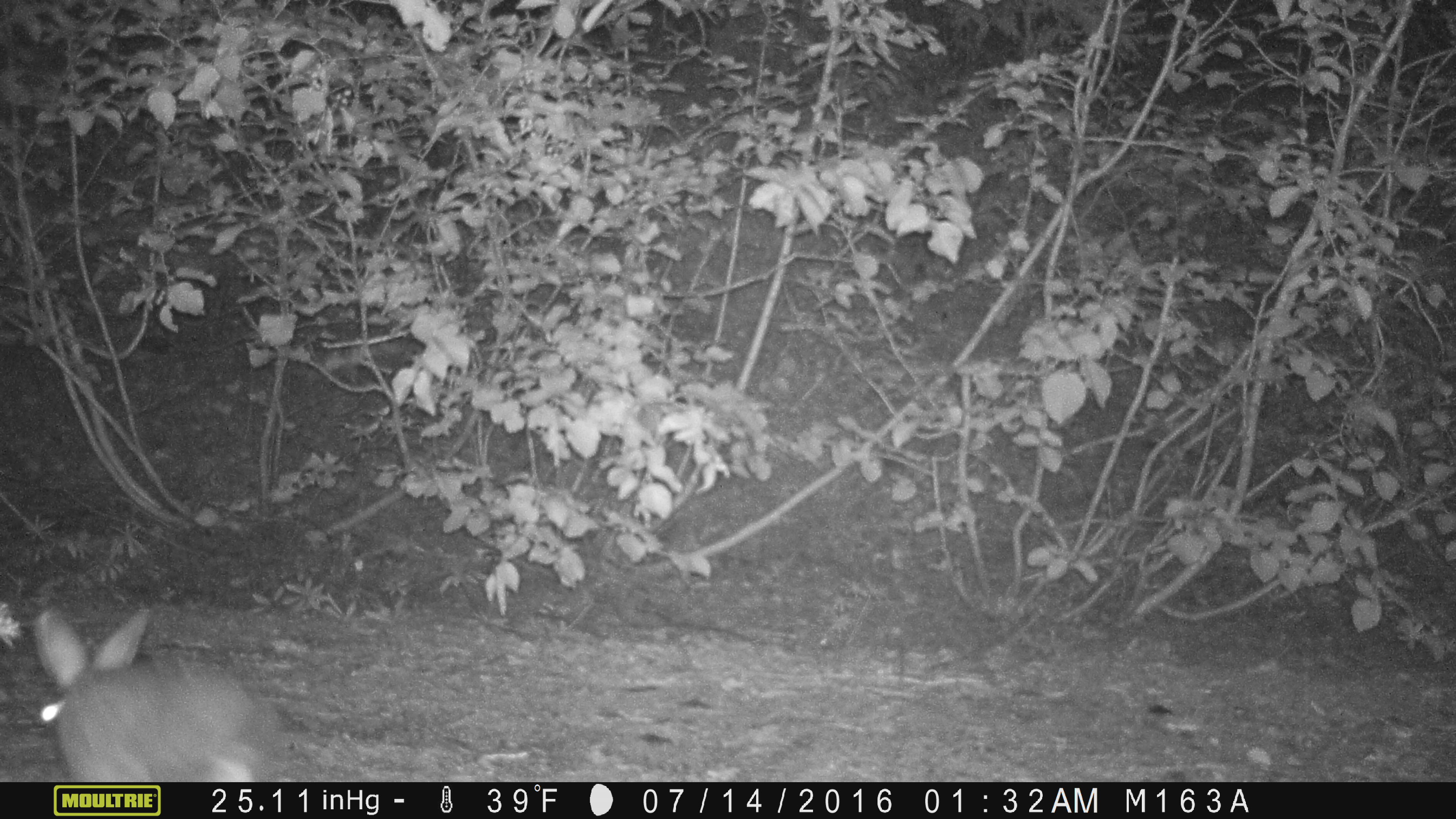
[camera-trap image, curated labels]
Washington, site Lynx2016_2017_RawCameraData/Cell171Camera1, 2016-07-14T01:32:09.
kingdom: Animalia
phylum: Chordata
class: Mammalia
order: Lagomorpha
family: Leporidae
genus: Lepus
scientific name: Lepus americanus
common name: snowshoe hare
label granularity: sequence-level